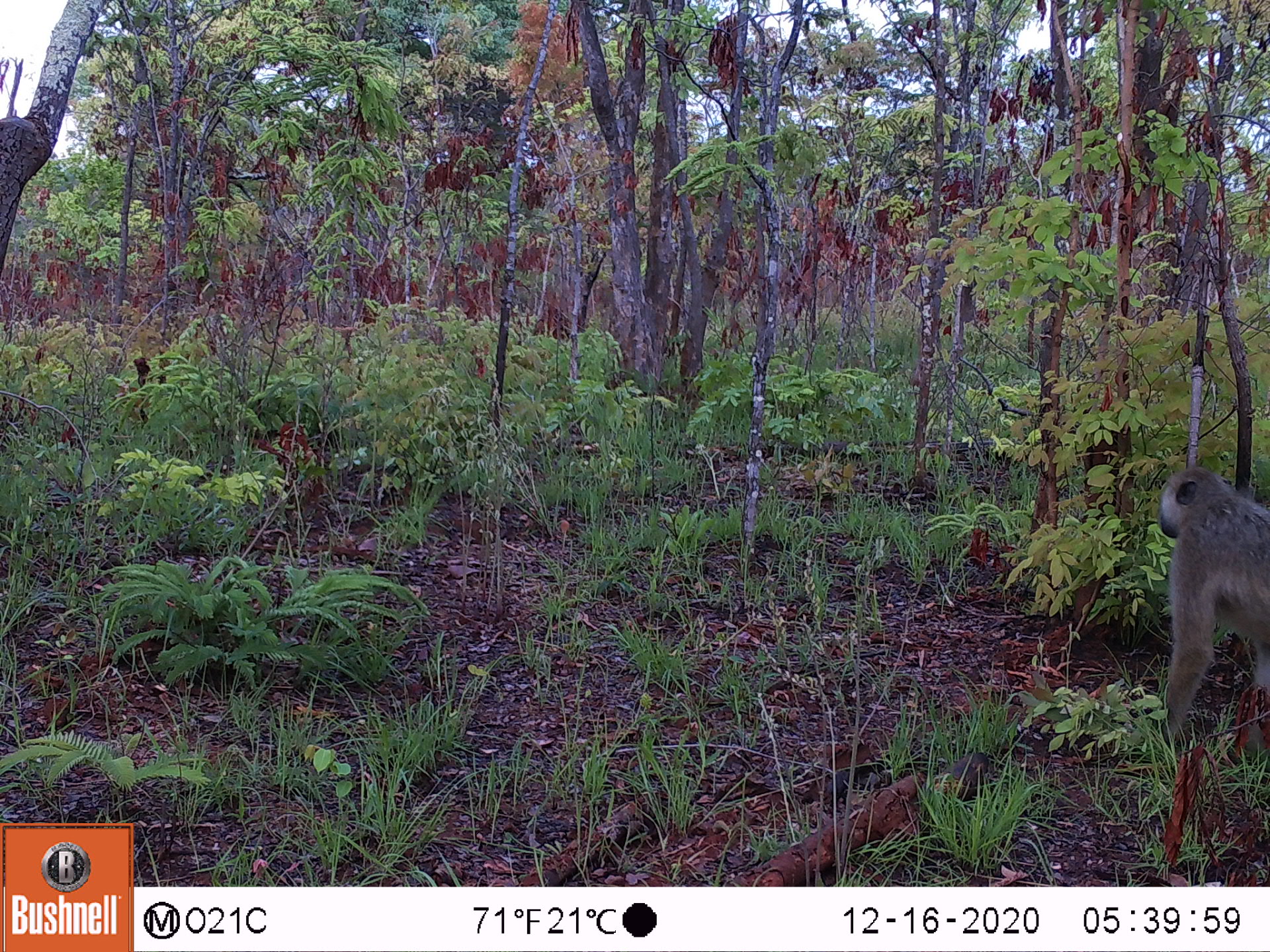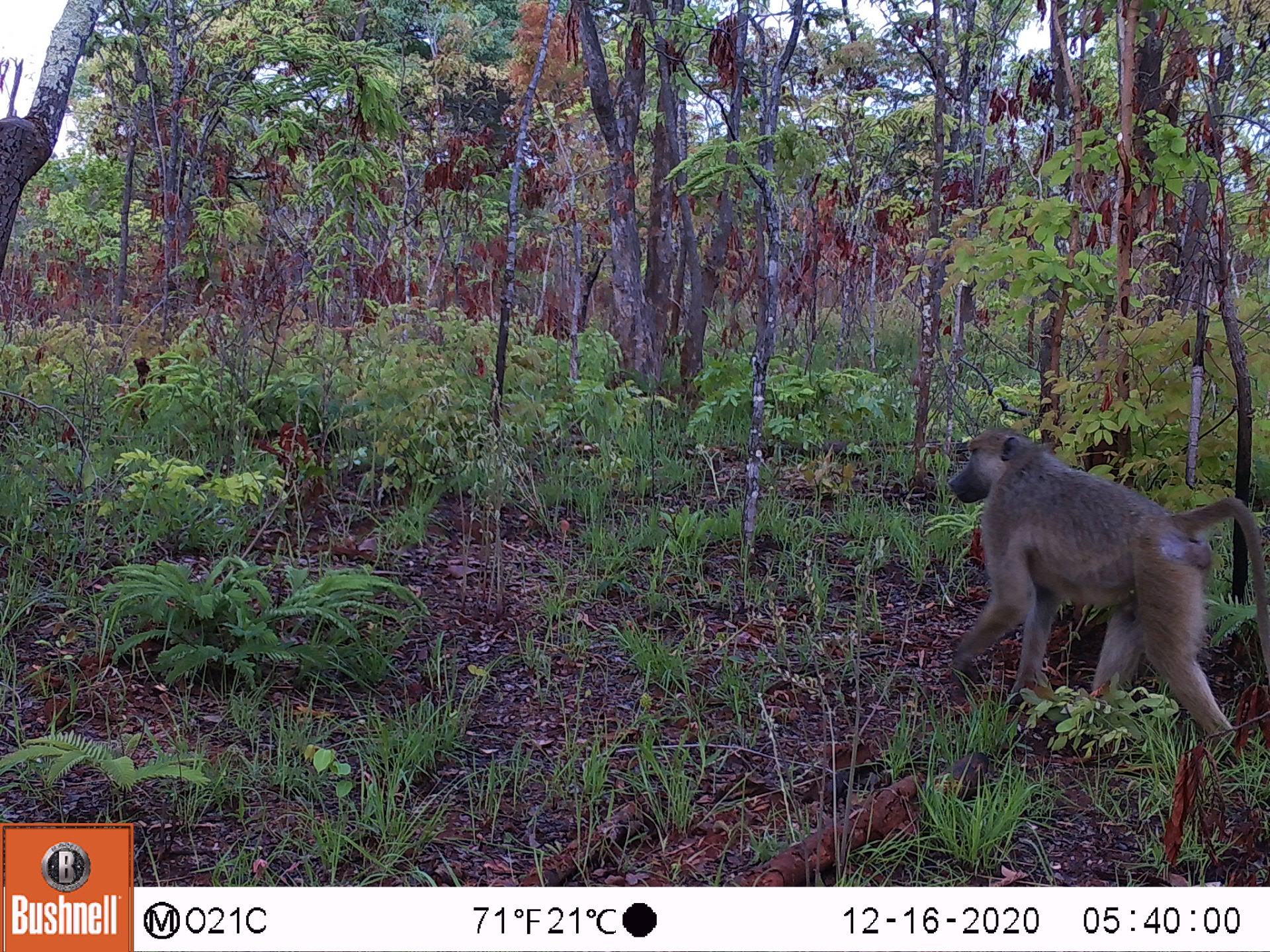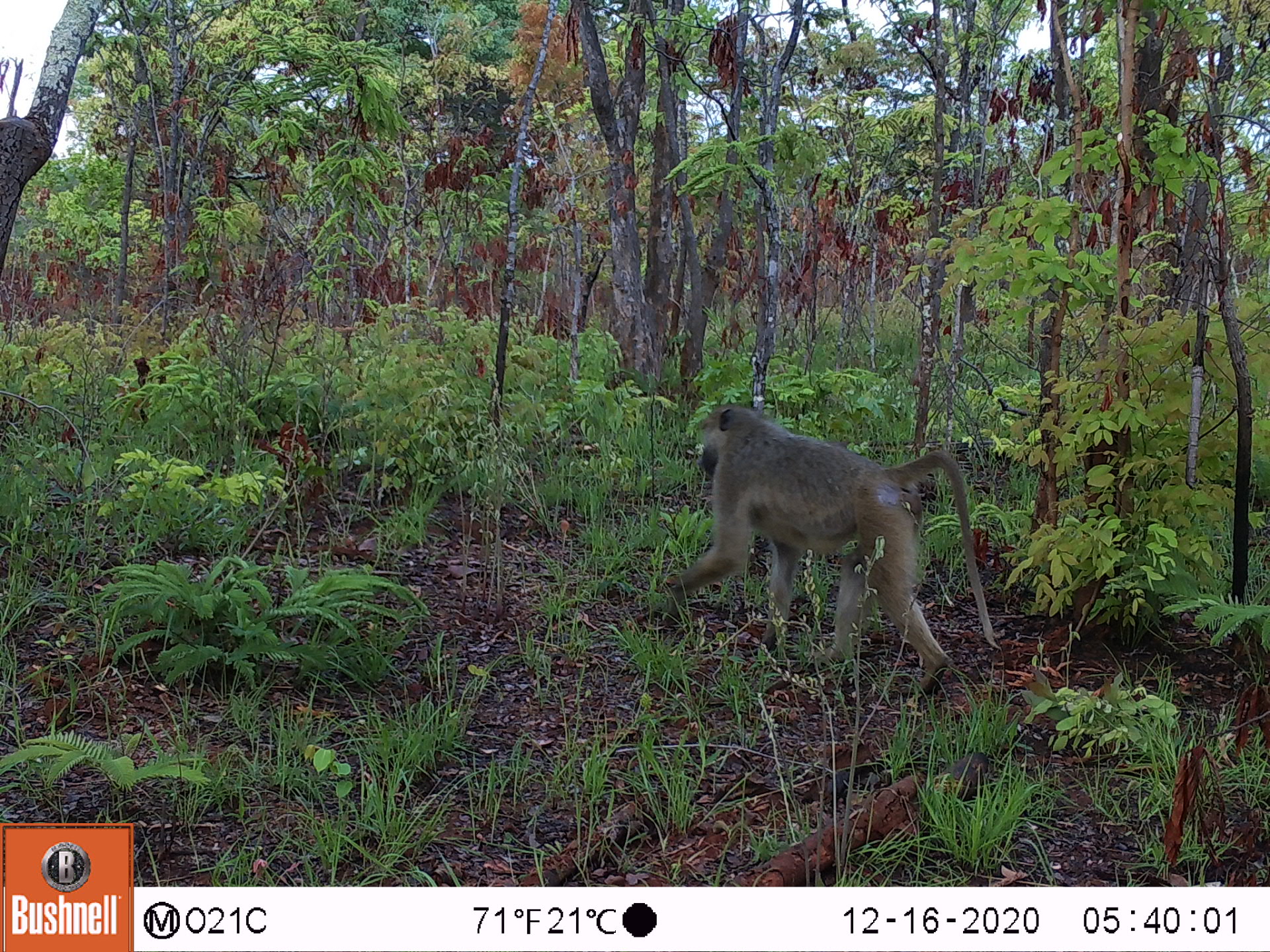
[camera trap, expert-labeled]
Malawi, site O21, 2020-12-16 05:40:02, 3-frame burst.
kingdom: Animalia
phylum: Chordata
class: Mammalia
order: Primates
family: Cercopithecidae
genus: Papio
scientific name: Papio cynocephalus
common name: yellow baboon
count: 1